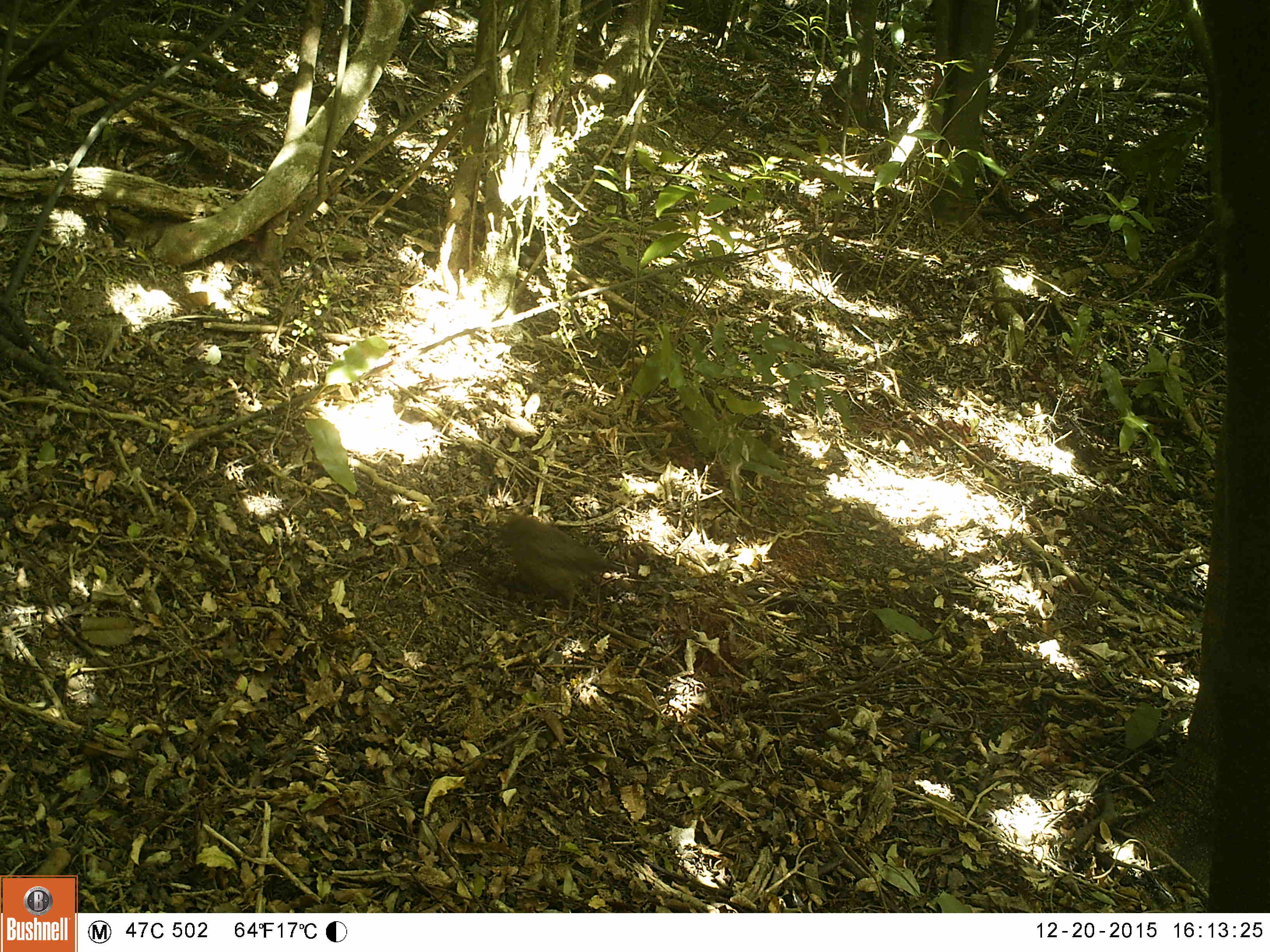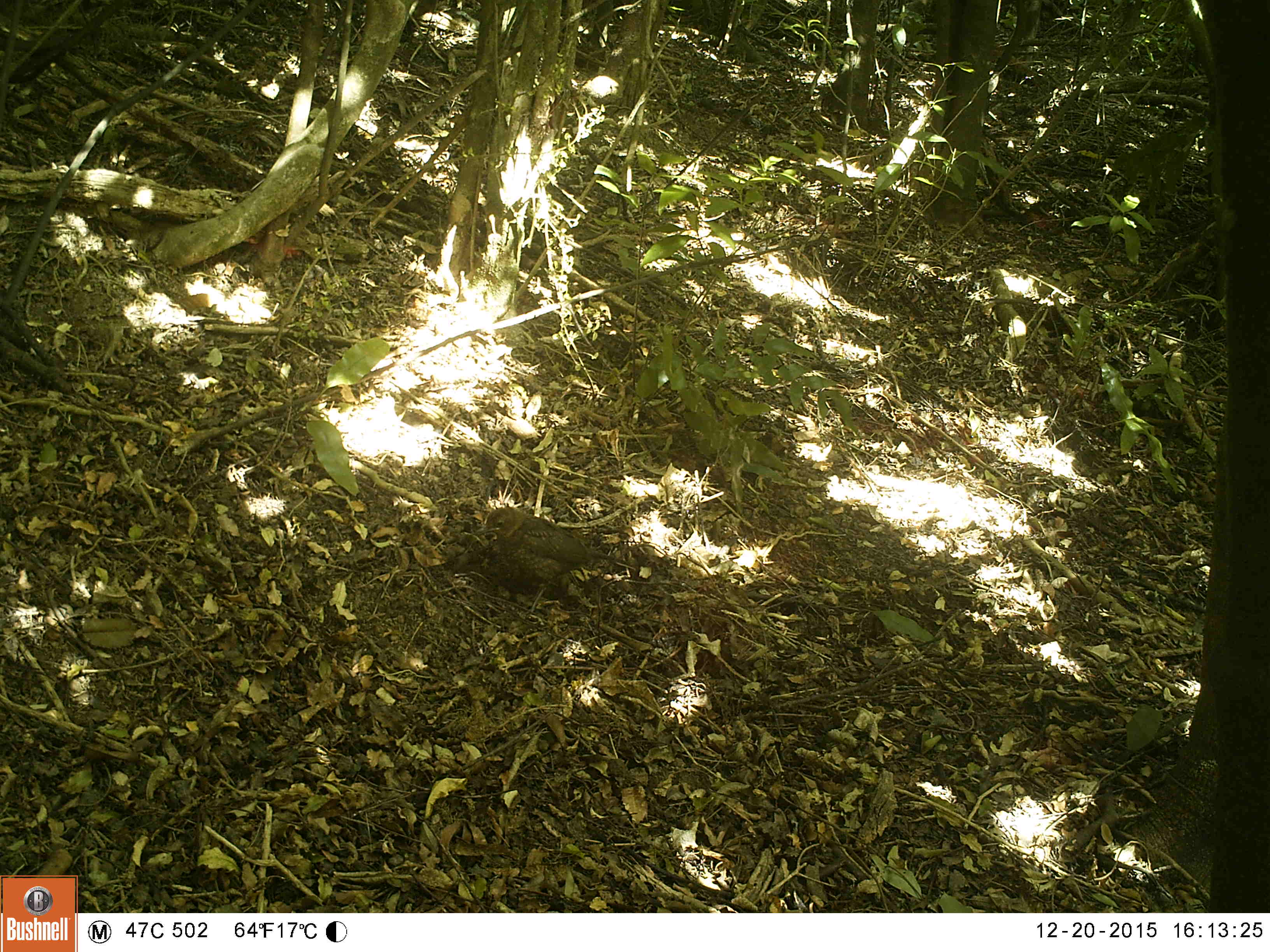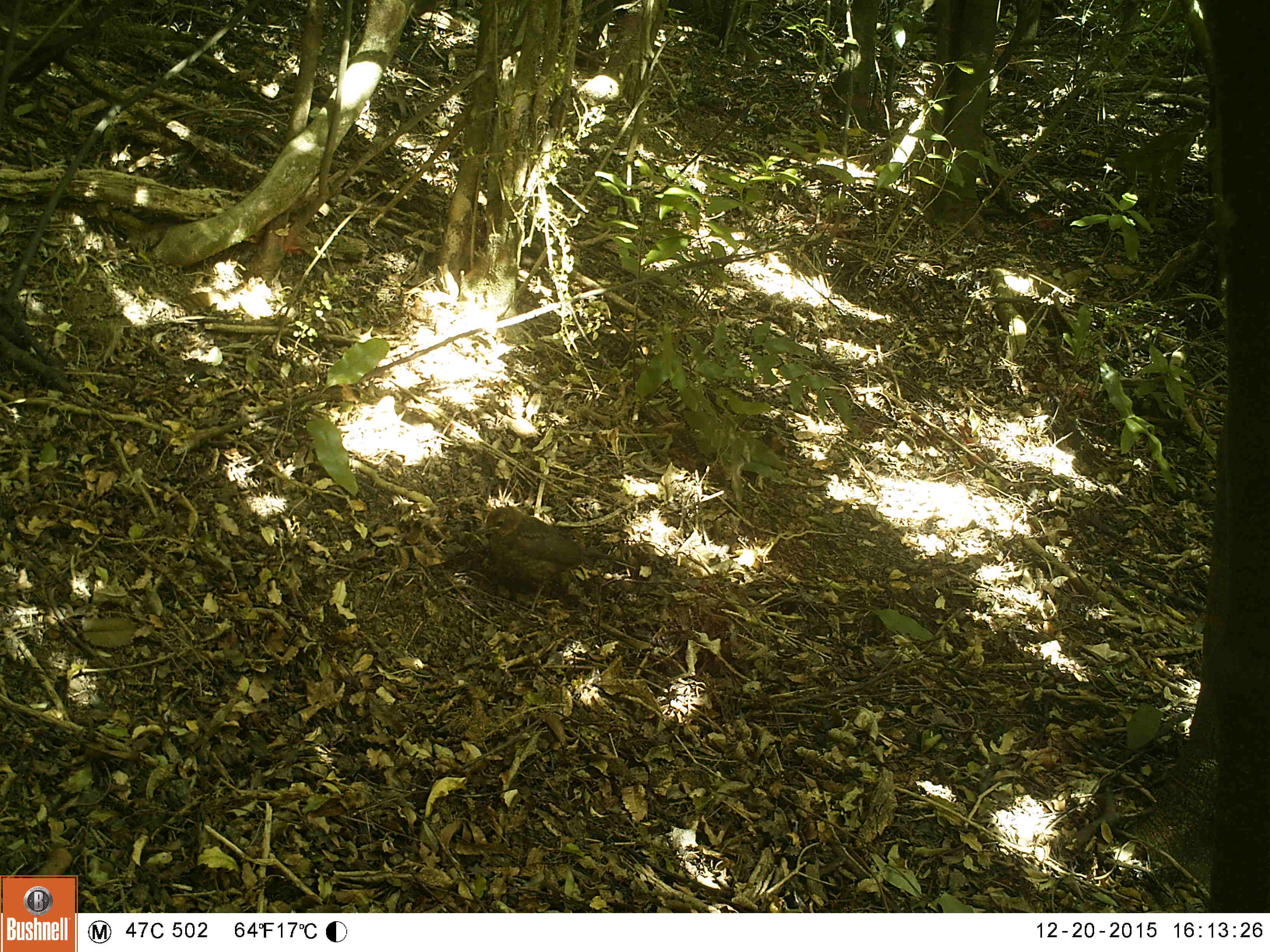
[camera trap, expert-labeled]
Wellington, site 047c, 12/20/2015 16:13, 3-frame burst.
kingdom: Animalia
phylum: Chordata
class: Aves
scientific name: Aves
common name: bird